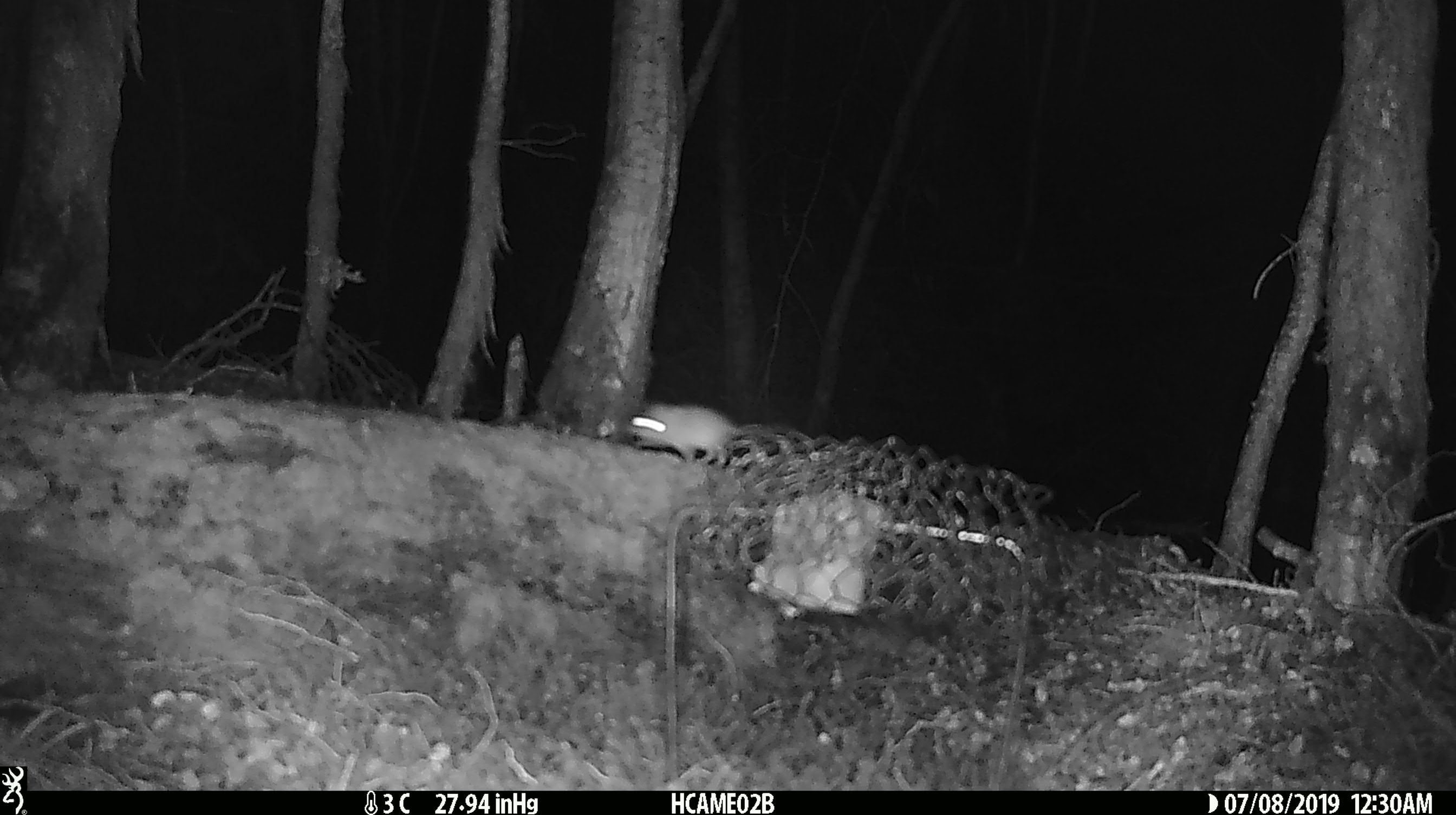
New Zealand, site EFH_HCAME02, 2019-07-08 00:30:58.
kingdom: Animalia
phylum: Chordata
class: Mammalia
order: Rodentia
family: Muridae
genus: Mus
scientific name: Mus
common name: mouse